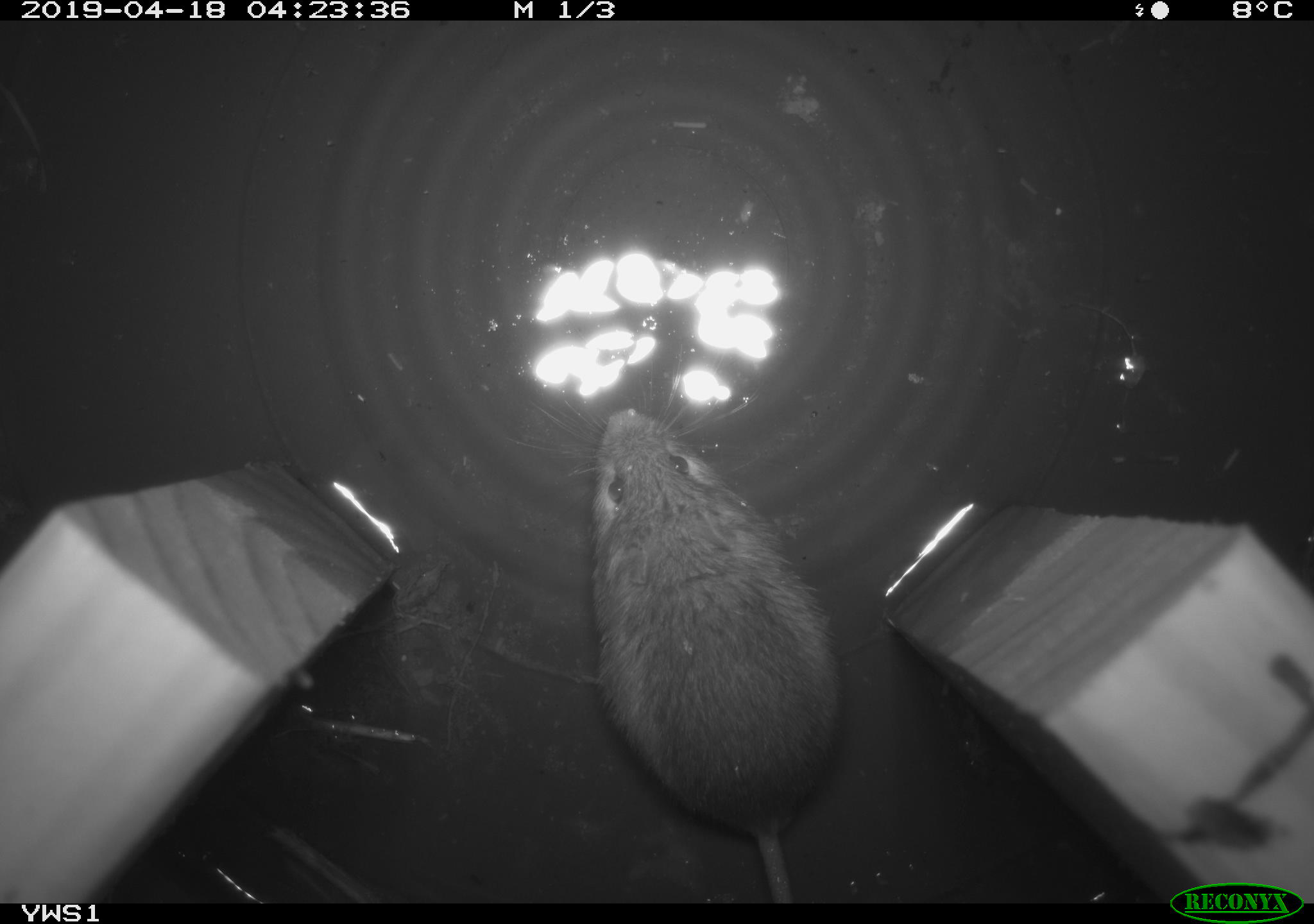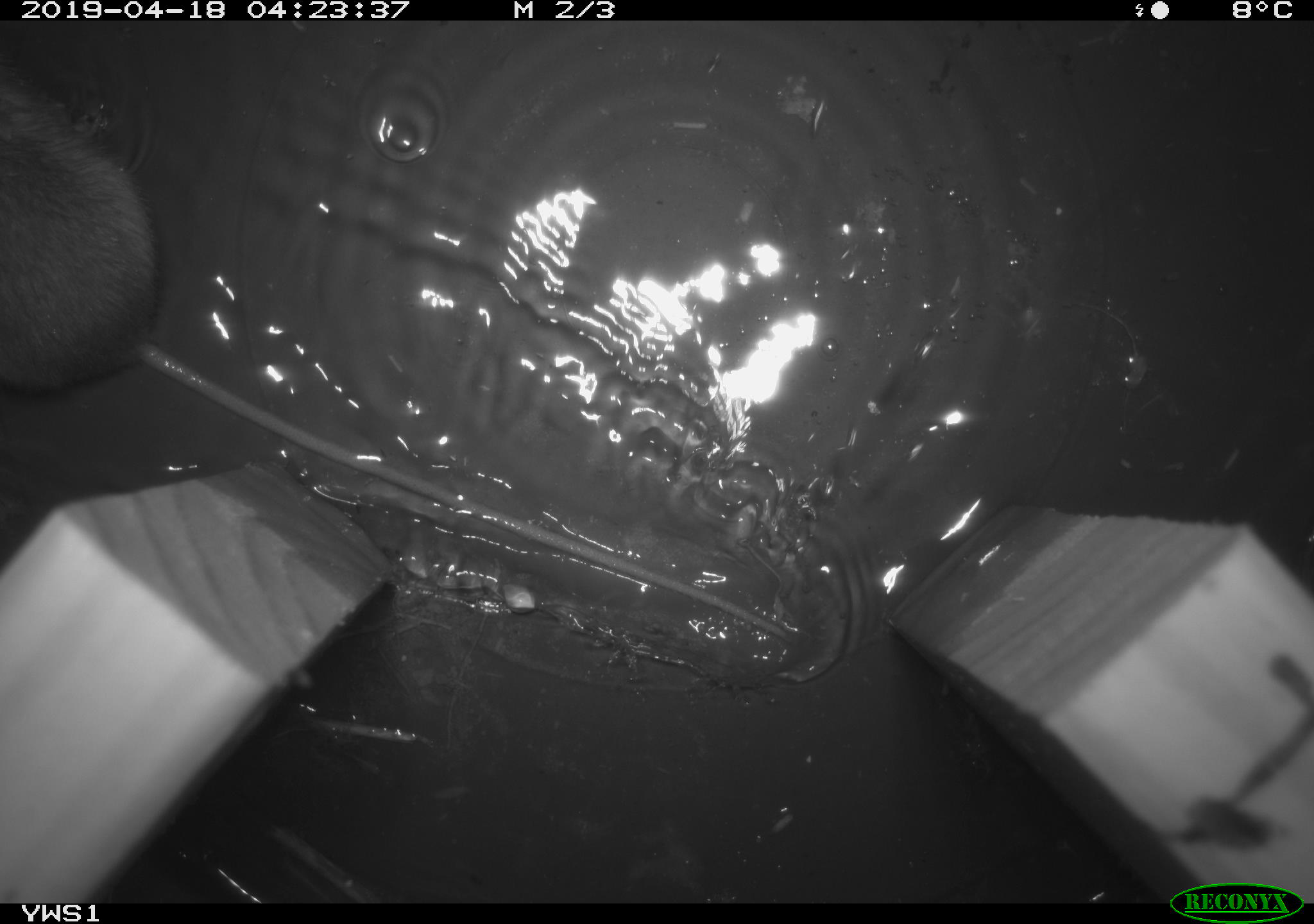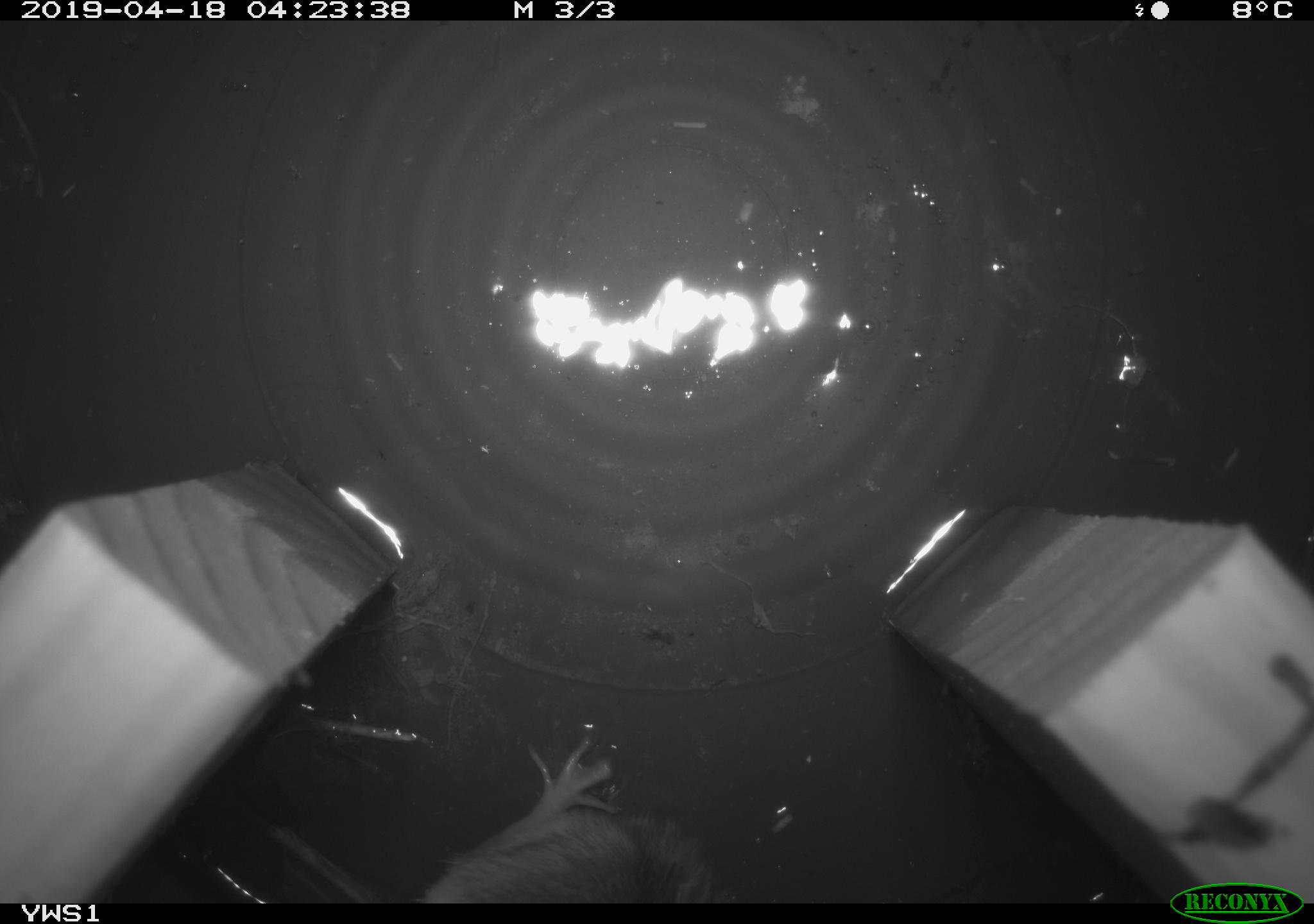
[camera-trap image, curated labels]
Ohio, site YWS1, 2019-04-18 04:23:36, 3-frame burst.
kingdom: Animalia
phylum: Chordata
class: Mammalia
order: Rodentia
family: Zapodidae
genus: Napaeozapus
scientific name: Napaeozapus insignis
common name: woodland jumping mouse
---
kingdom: Animalia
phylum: Chordata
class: Mammalia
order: Rodentia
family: Cricetidae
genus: Peromyscus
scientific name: Peromyscus leucopus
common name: white-footed mouse